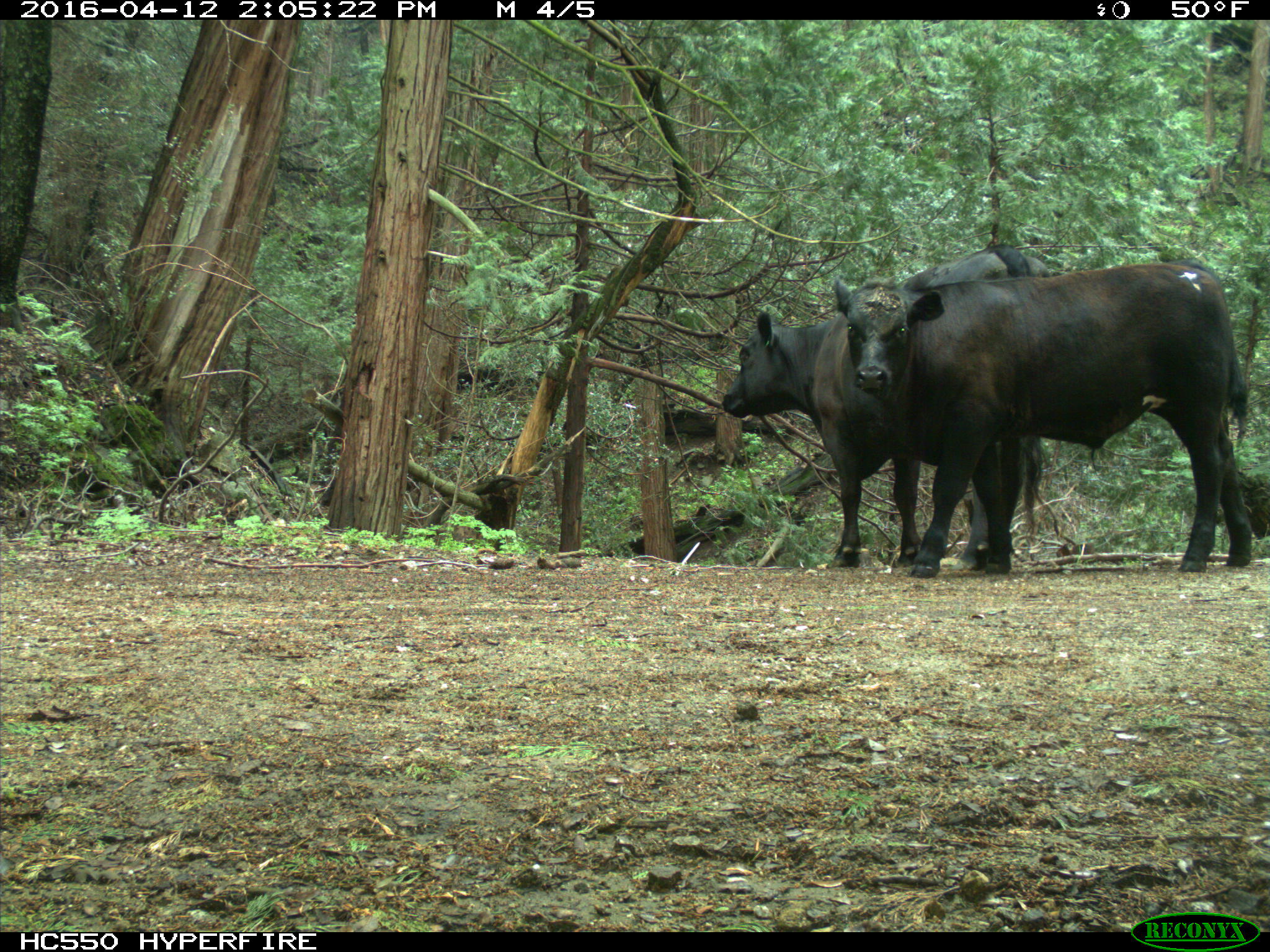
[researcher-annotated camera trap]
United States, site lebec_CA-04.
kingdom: Animalia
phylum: Chordata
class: Mammalia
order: Artiodactyla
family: Bovidae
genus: Bos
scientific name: Bos taurus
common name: domestic cow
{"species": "Bos taurus (domestic cow)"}